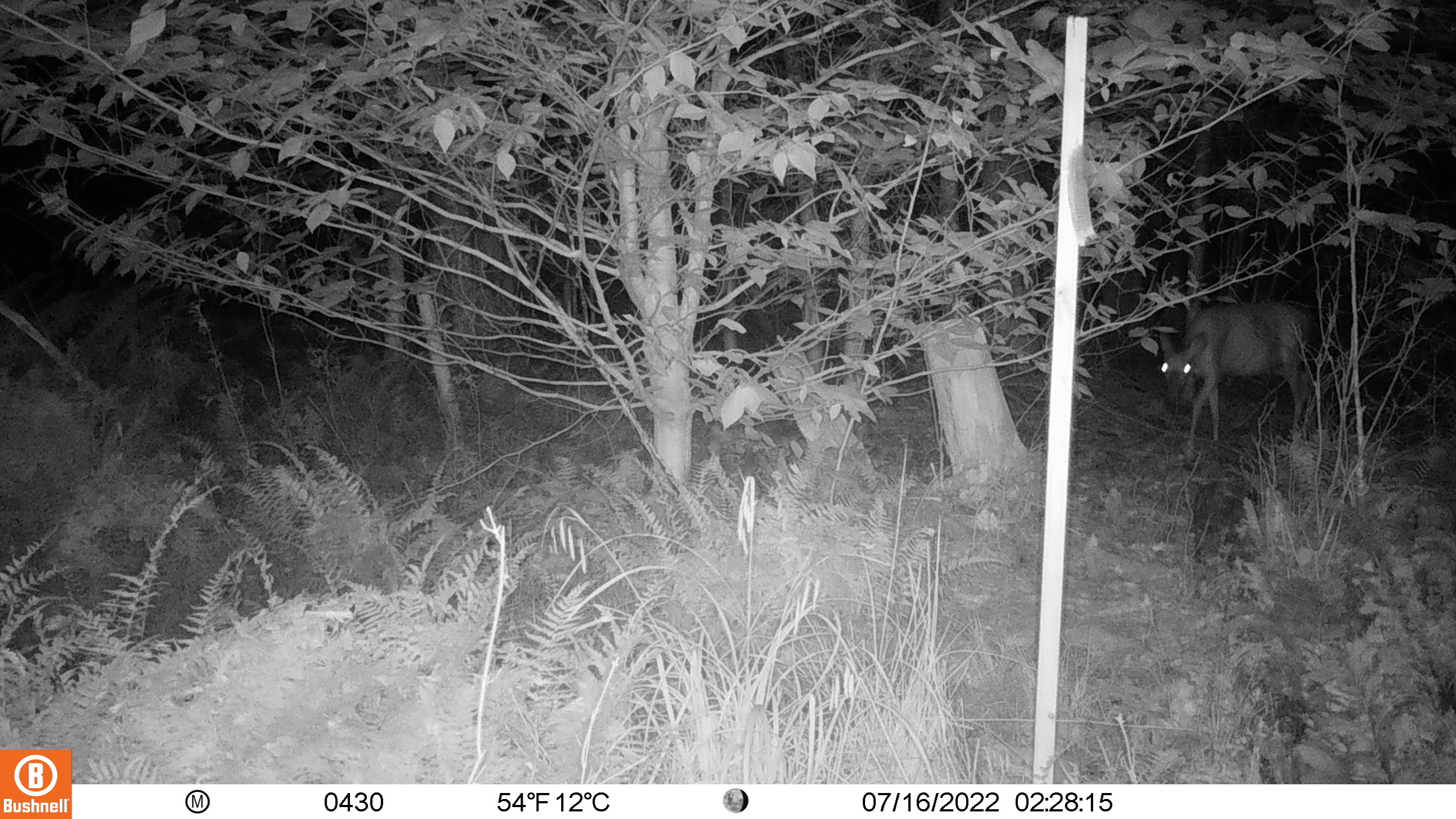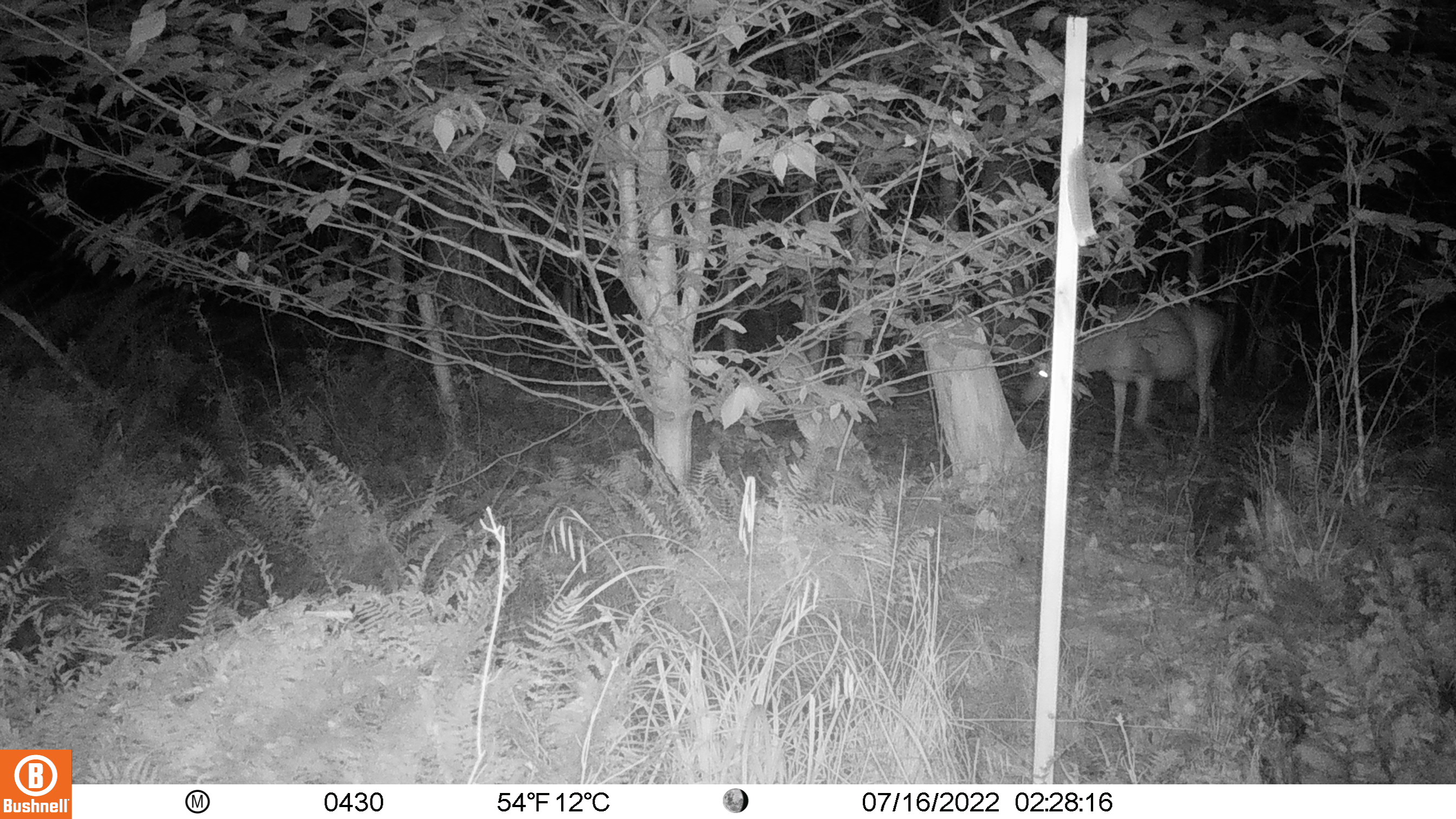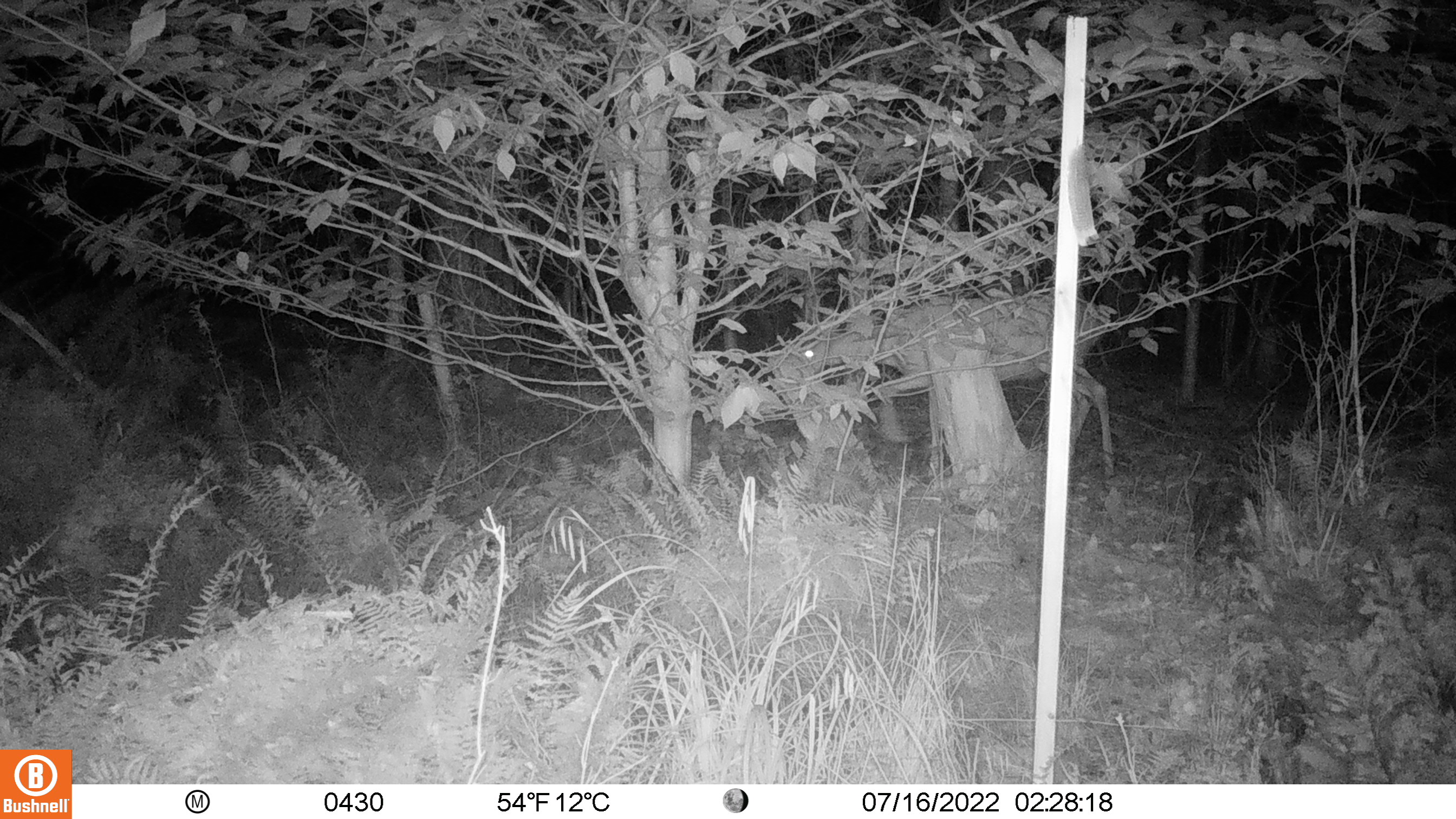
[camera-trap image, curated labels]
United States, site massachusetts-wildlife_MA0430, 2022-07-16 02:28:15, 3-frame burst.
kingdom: Animalia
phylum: Chordata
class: Mammalia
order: Artiodactyla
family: Cervidae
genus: Odocoileus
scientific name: Odocoileus virginianus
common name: white-tailed deer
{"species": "white-tailed deer (Odocoileus virginianus)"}